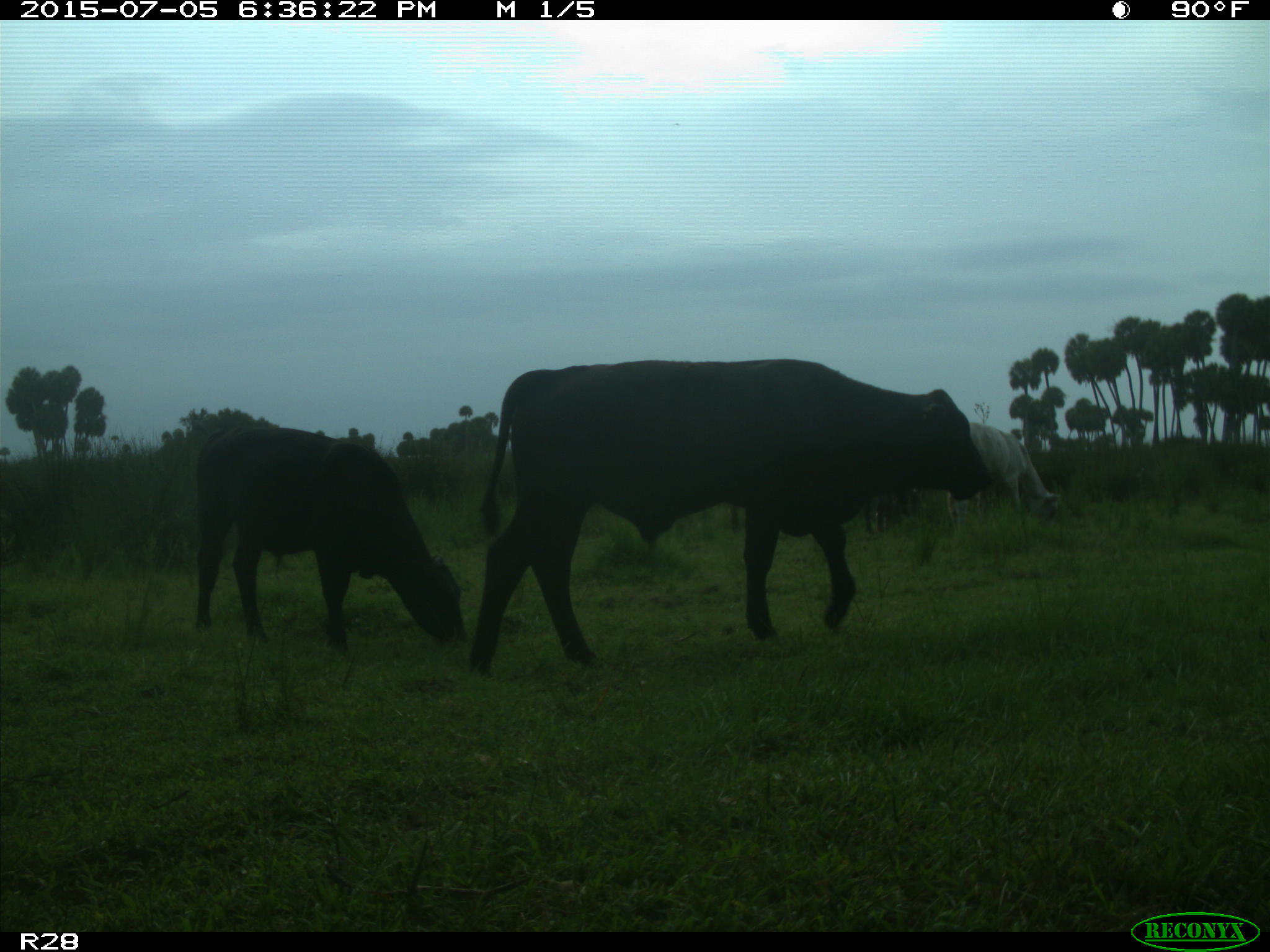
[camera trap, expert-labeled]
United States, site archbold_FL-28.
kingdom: Animalia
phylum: Chordata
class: Mammalia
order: Artiodactyla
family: Bovidae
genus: Bos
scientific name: Bos taurus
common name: domestic cow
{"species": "Bos taurus (domestic cow)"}